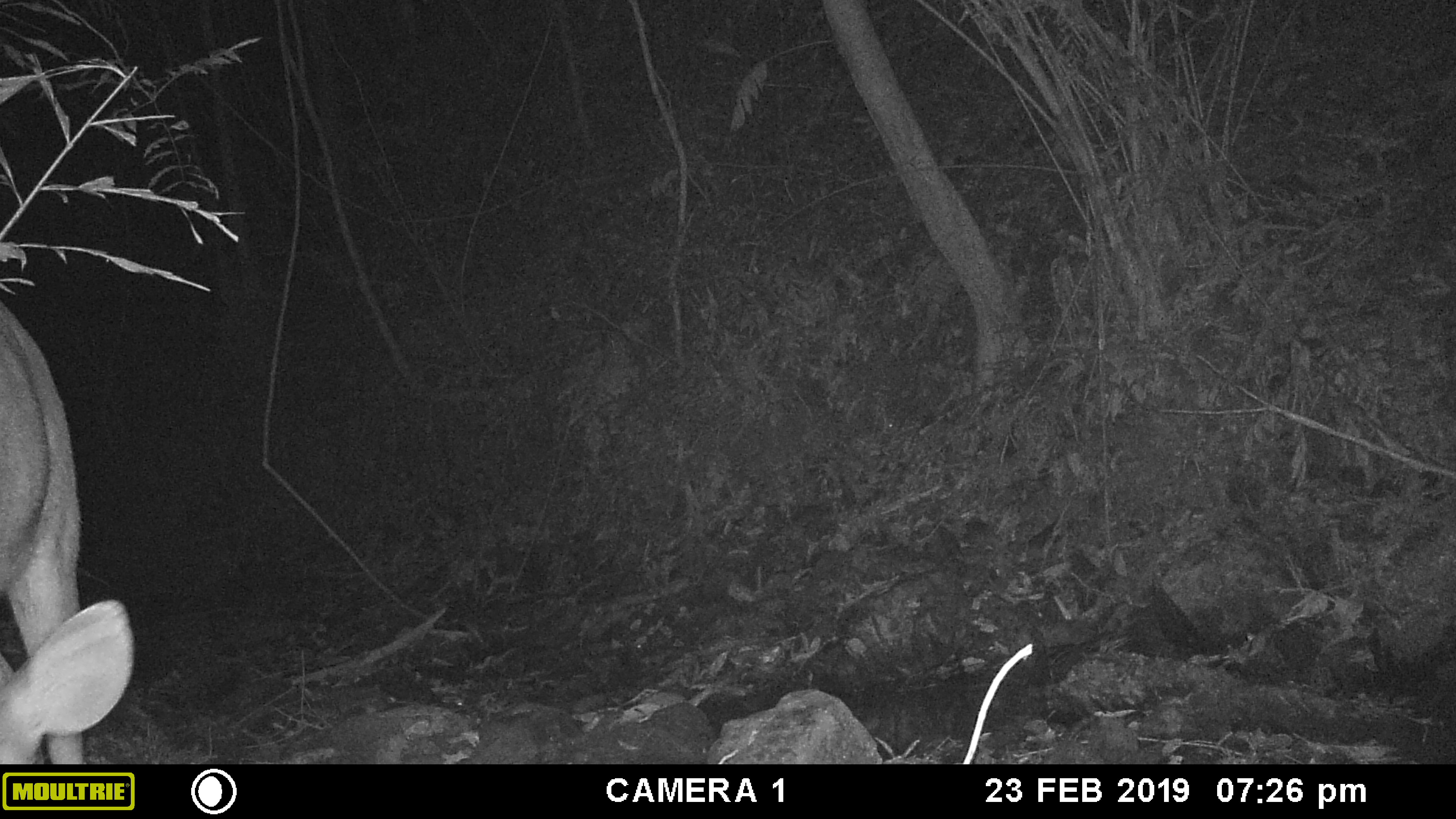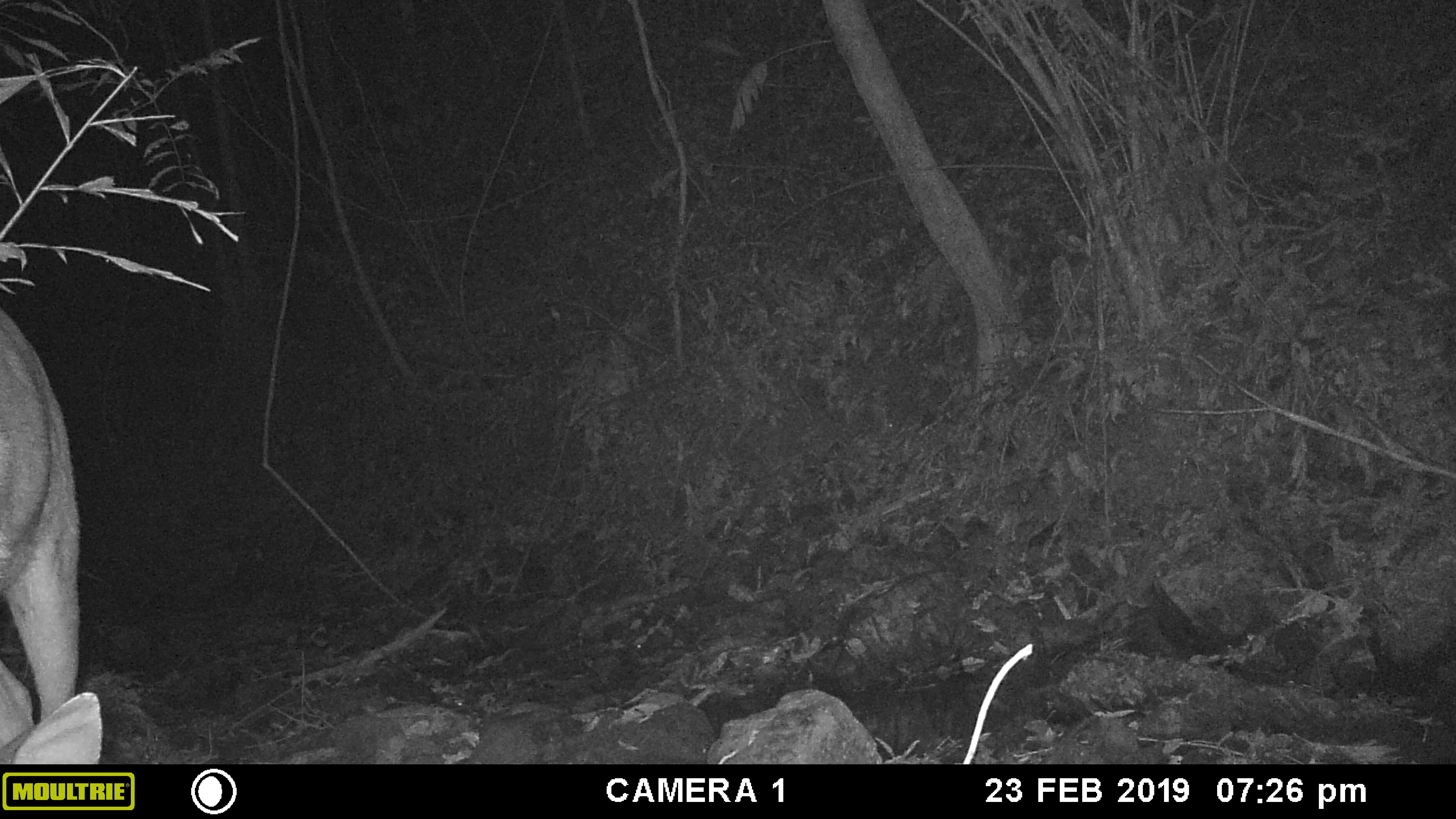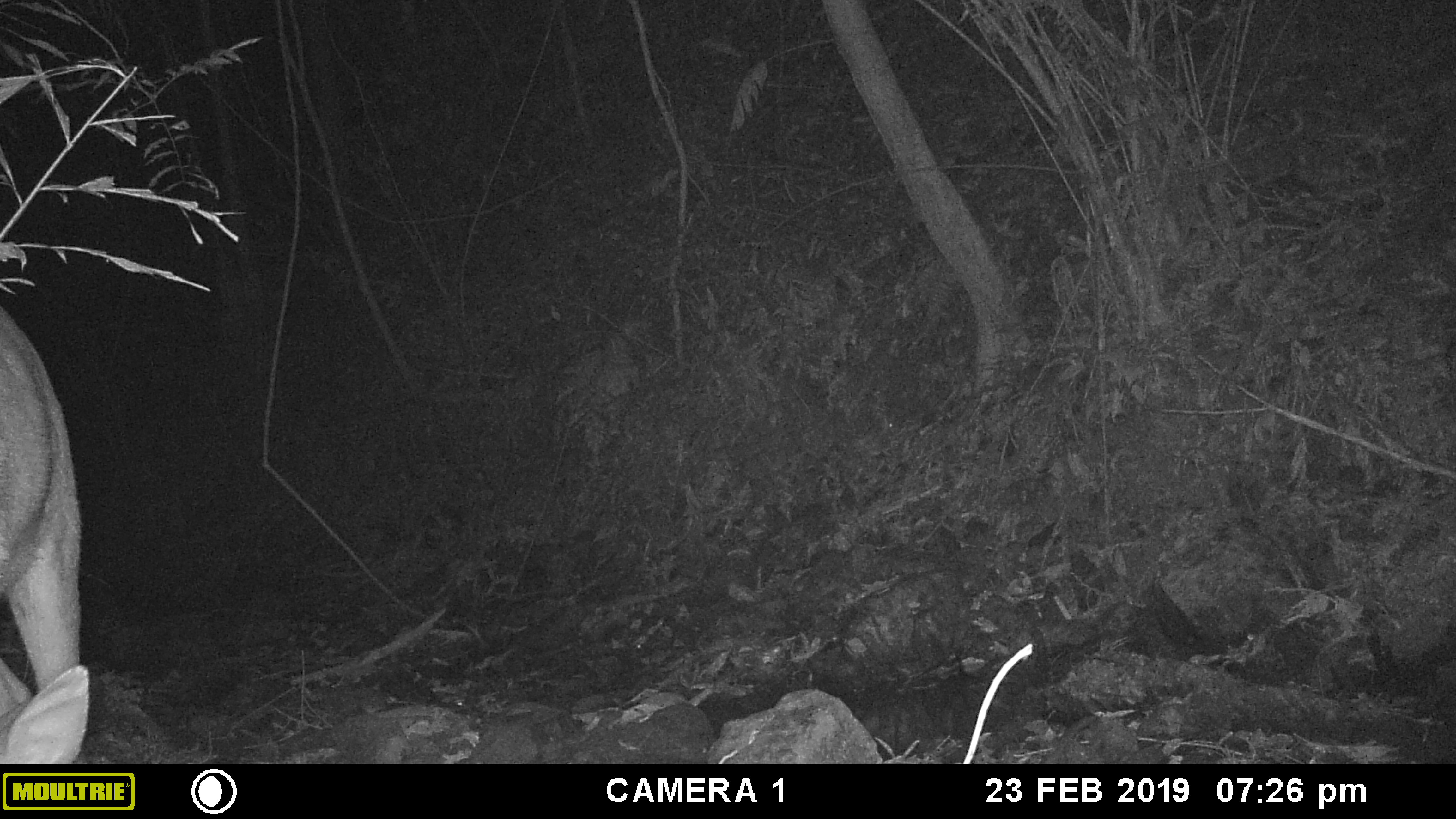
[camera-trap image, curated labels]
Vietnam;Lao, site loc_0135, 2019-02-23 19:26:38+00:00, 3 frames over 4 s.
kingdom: Animalia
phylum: Chordata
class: Mammalia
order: Artiodactyla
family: Cervidae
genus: Rusa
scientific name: Rusa unicolor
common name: sambar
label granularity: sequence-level